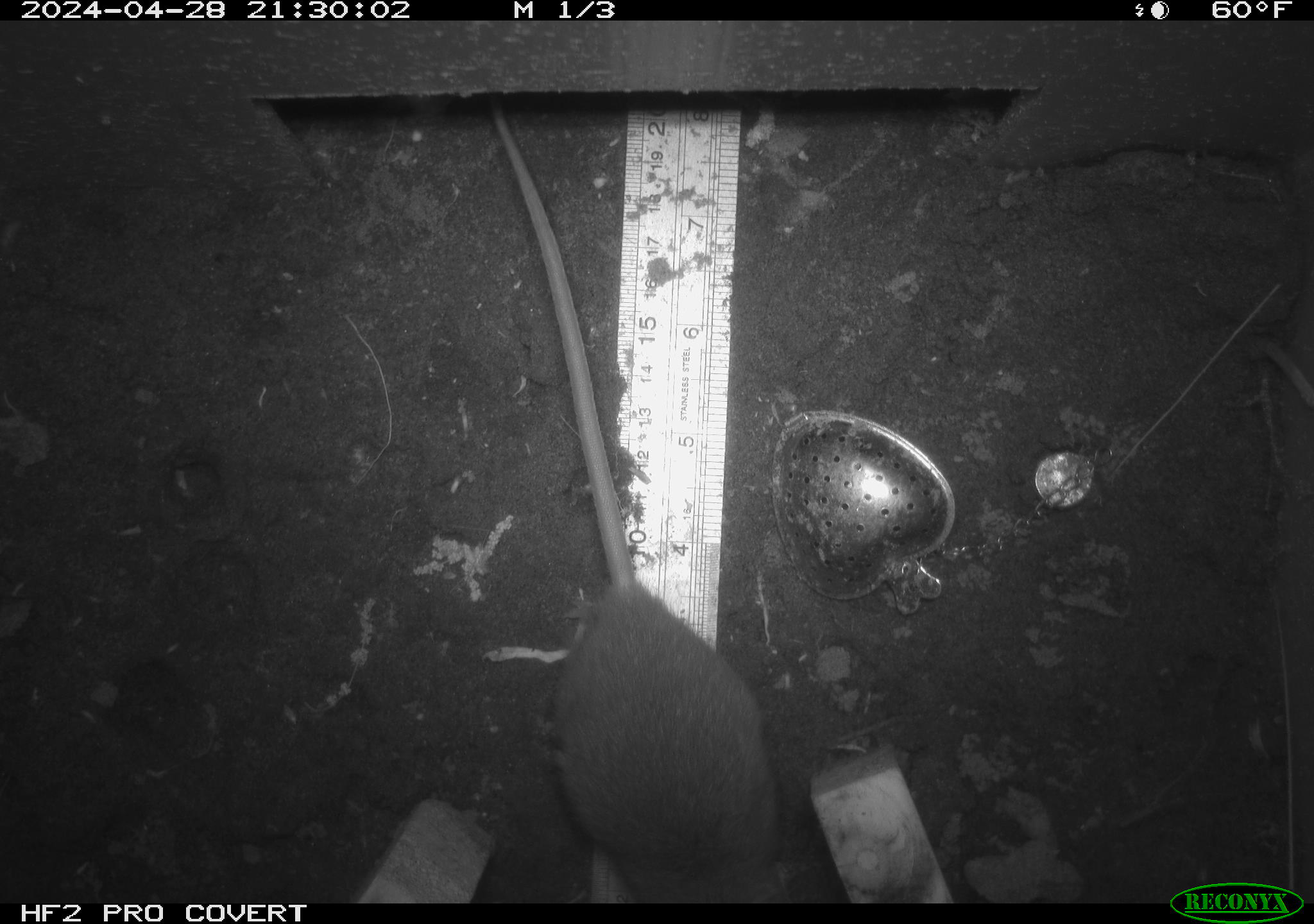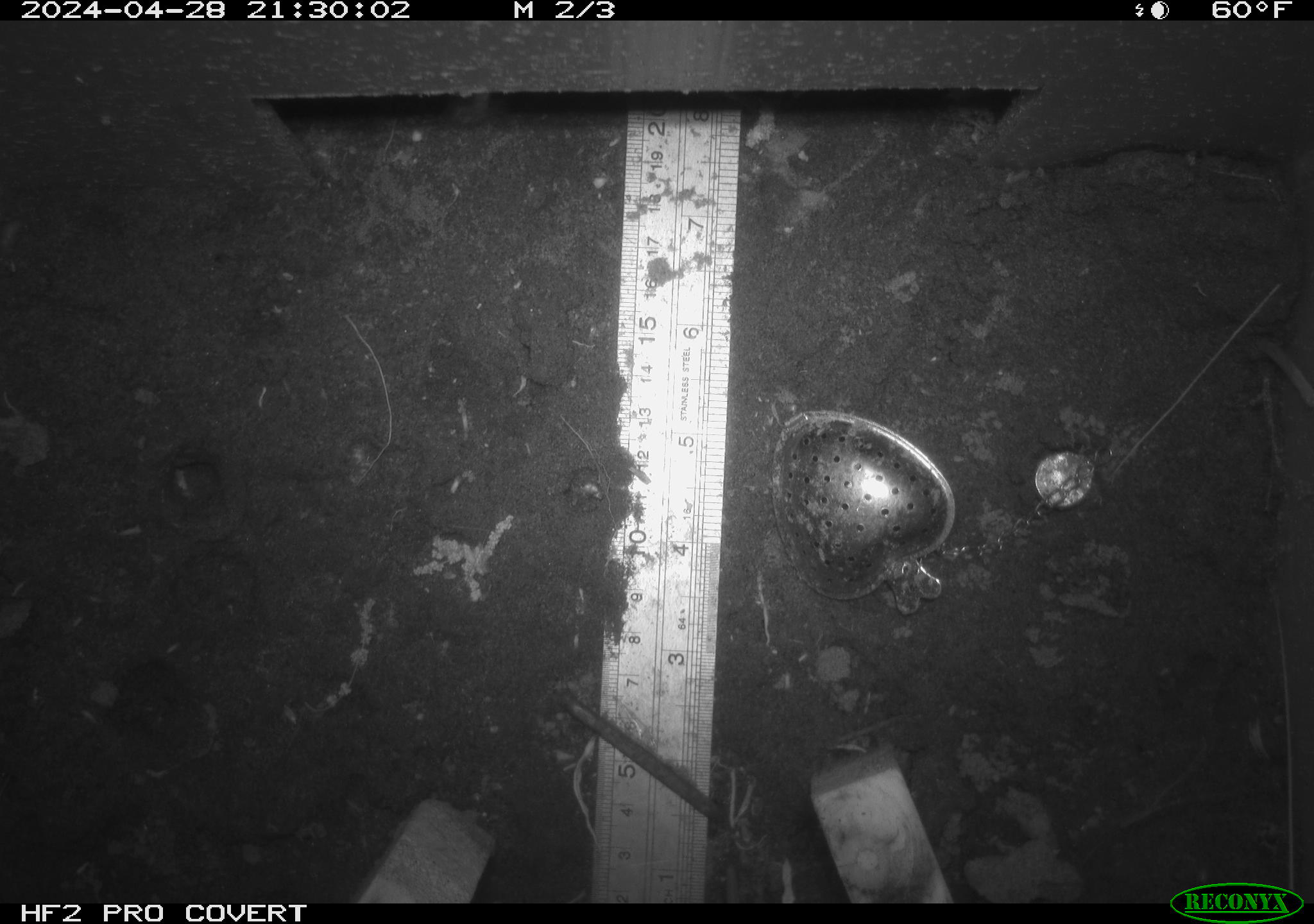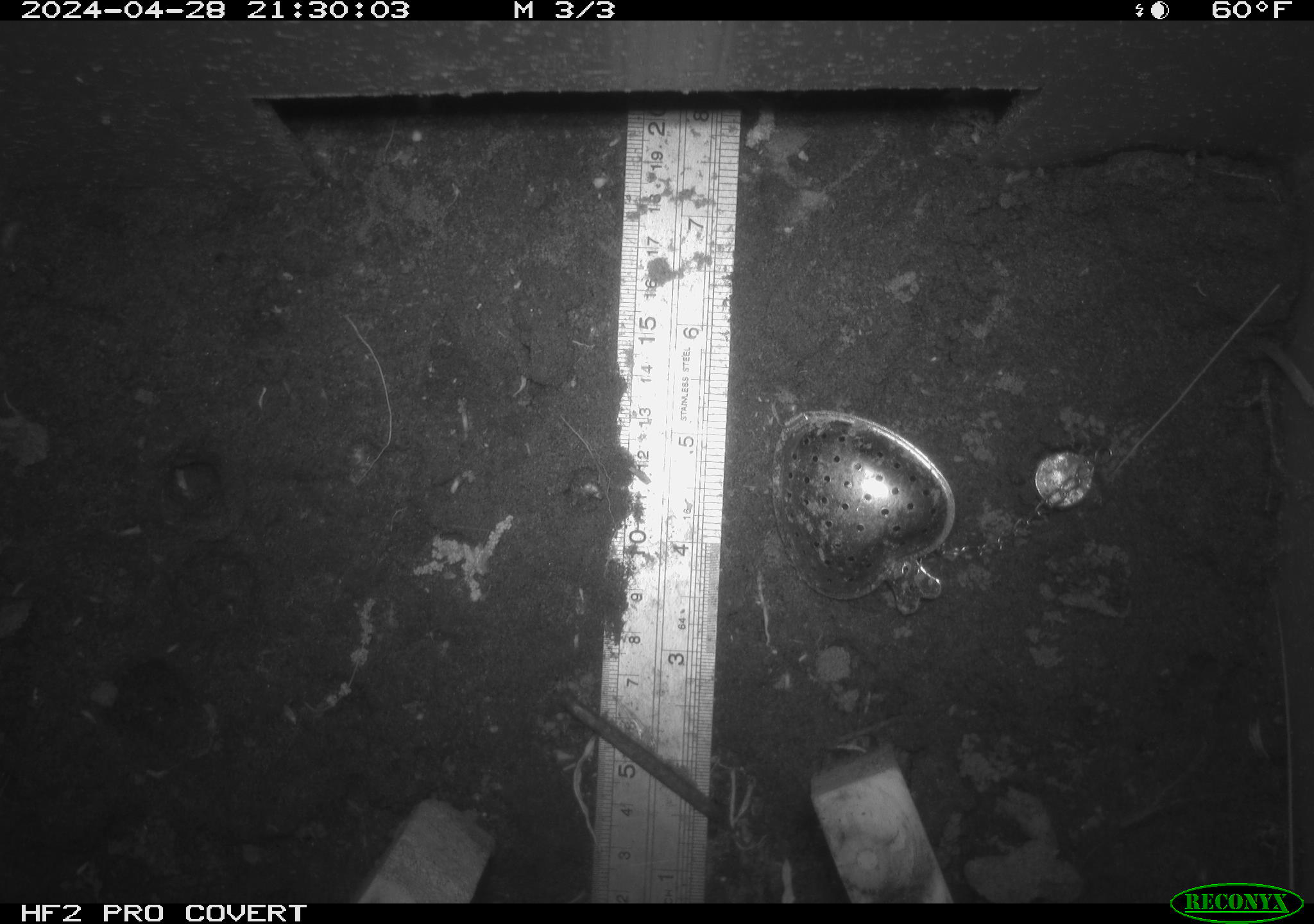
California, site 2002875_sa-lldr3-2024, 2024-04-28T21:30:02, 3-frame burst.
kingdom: Animalia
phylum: Chordata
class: Mammalia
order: Rodentia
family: Muridae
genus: Rattus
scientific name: Rattus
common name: rat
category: rattus species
Rattus species (rat) (Rattus).